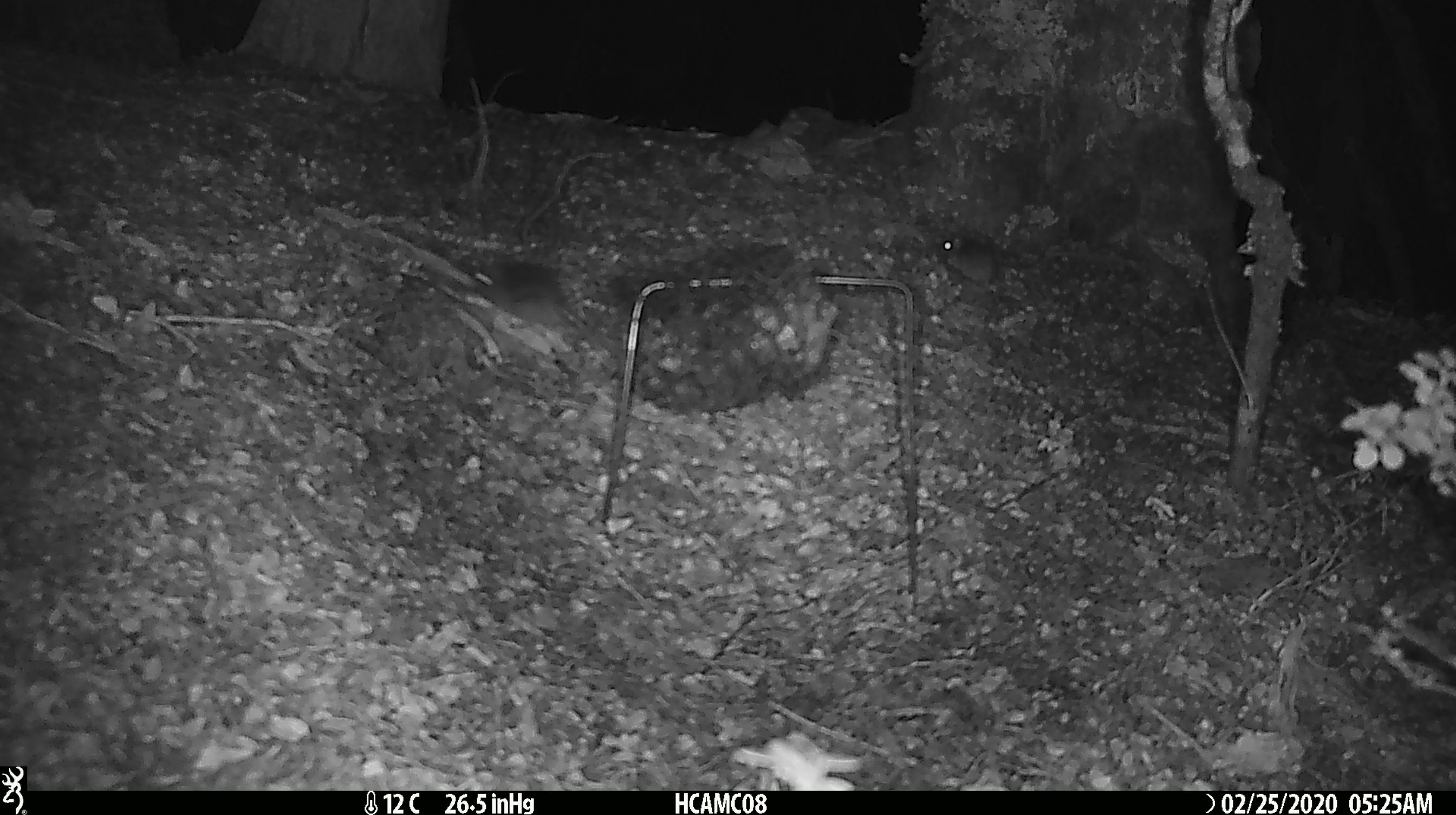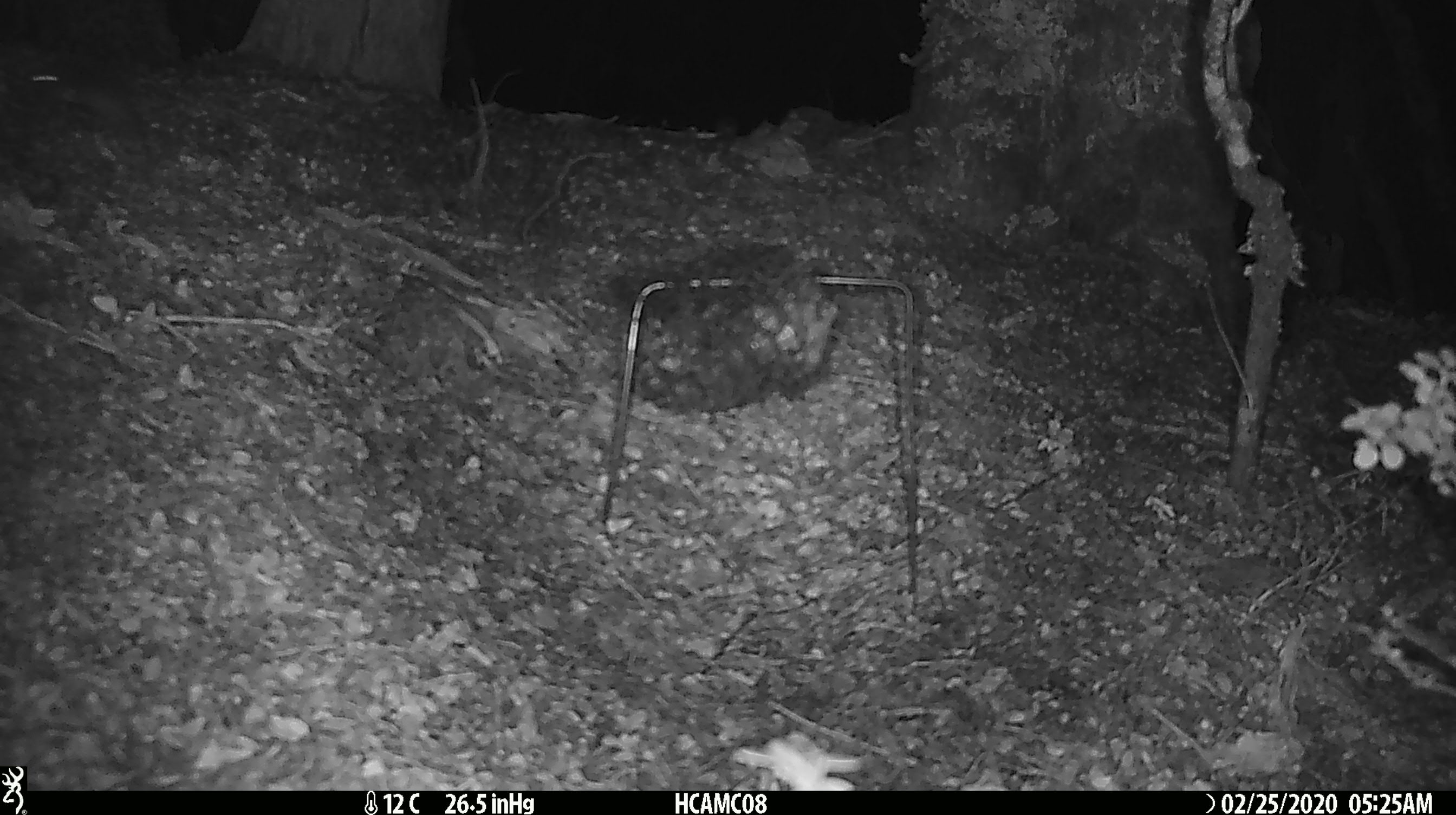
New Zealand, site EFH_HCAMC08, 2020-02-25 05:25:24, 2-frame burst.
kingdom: Animalia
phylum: Chordata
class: Mammalia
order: Rodentia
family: Muridae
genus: Mus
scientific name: Mus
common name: mouse